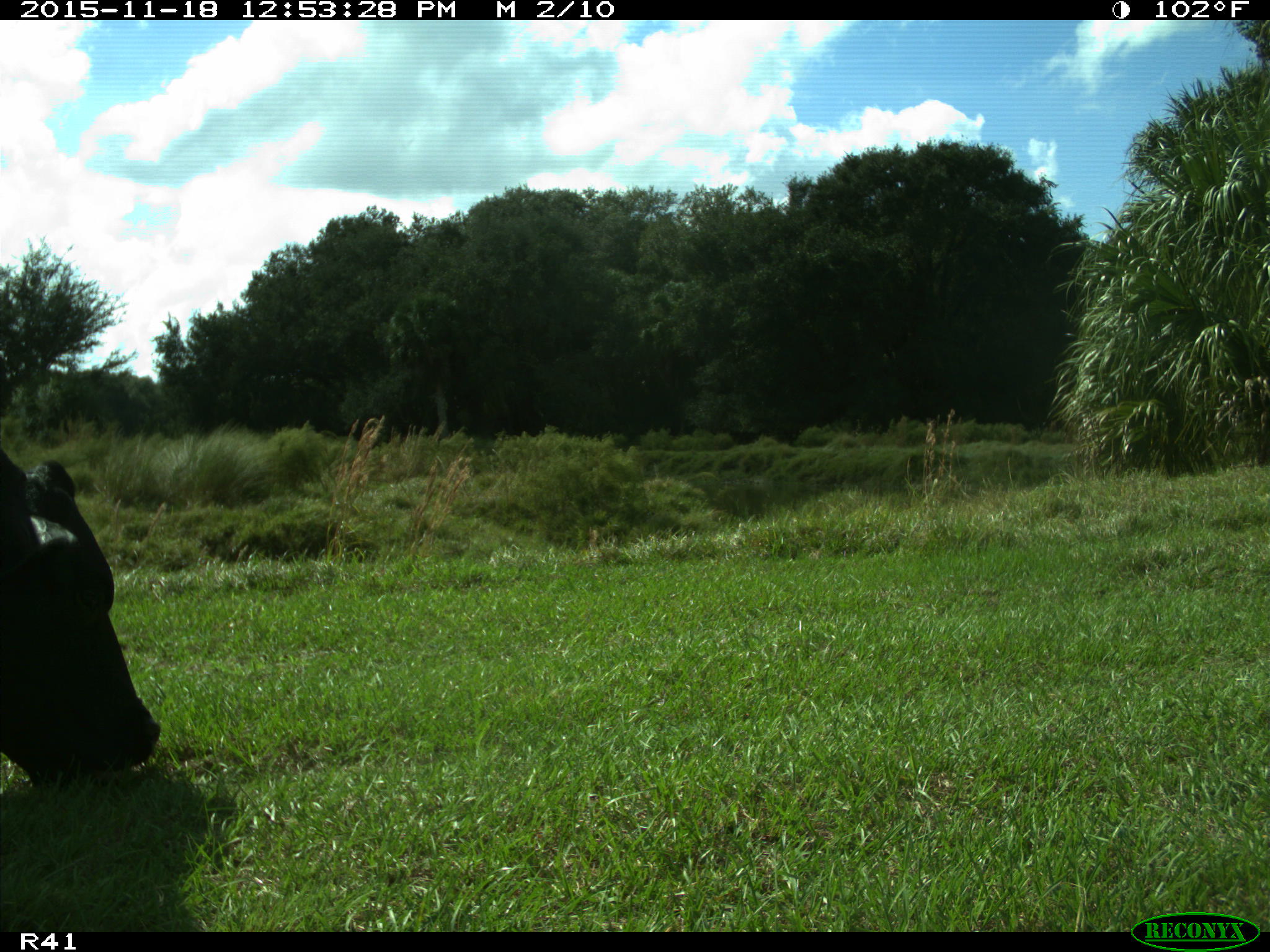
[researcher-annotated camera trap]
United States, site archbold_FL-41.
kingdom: Animalia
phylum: Chordata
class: Mammalia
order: Artiodactyla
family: Bovidae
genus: Bos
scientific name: Bos taurus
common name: domestic cow